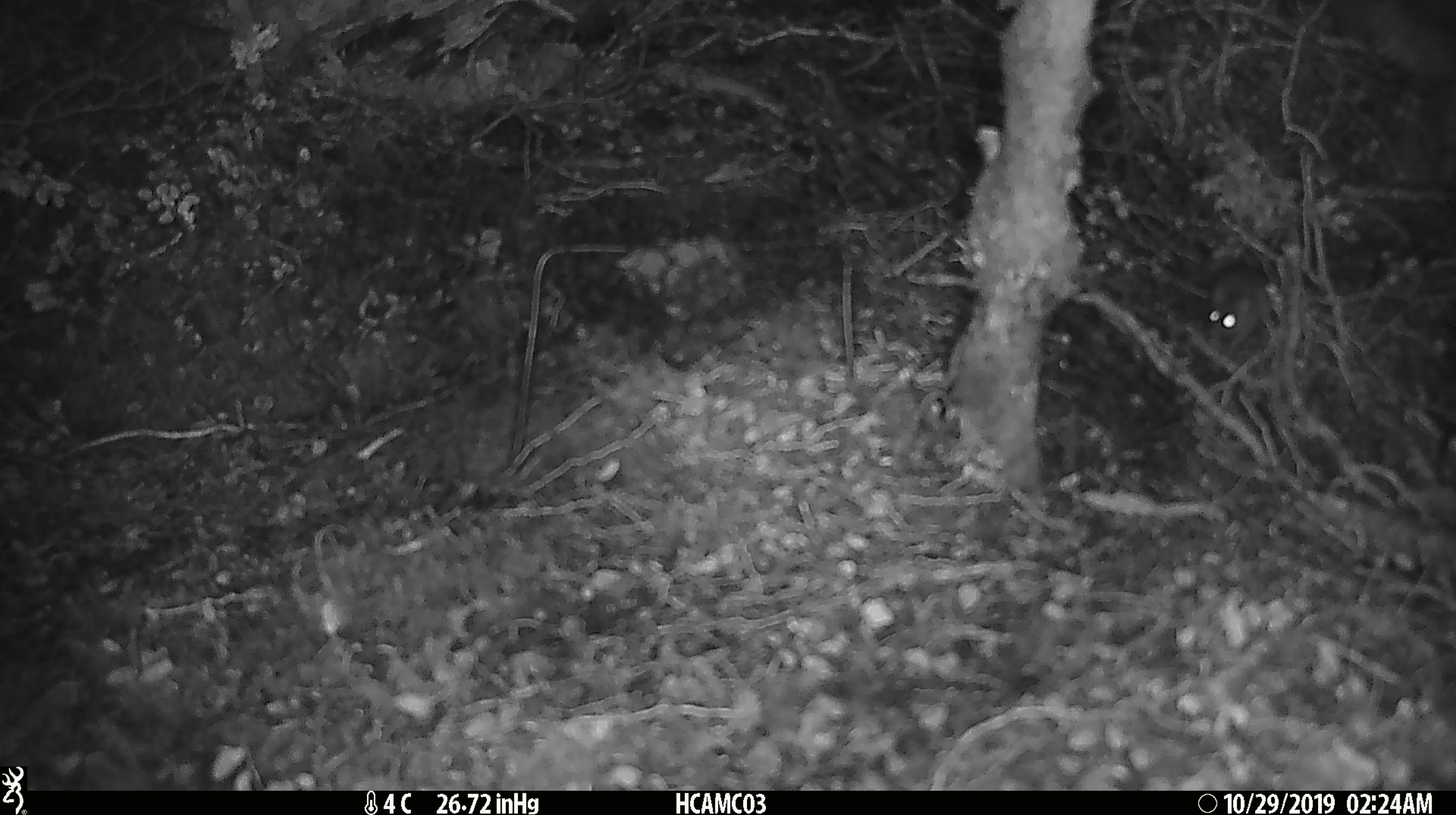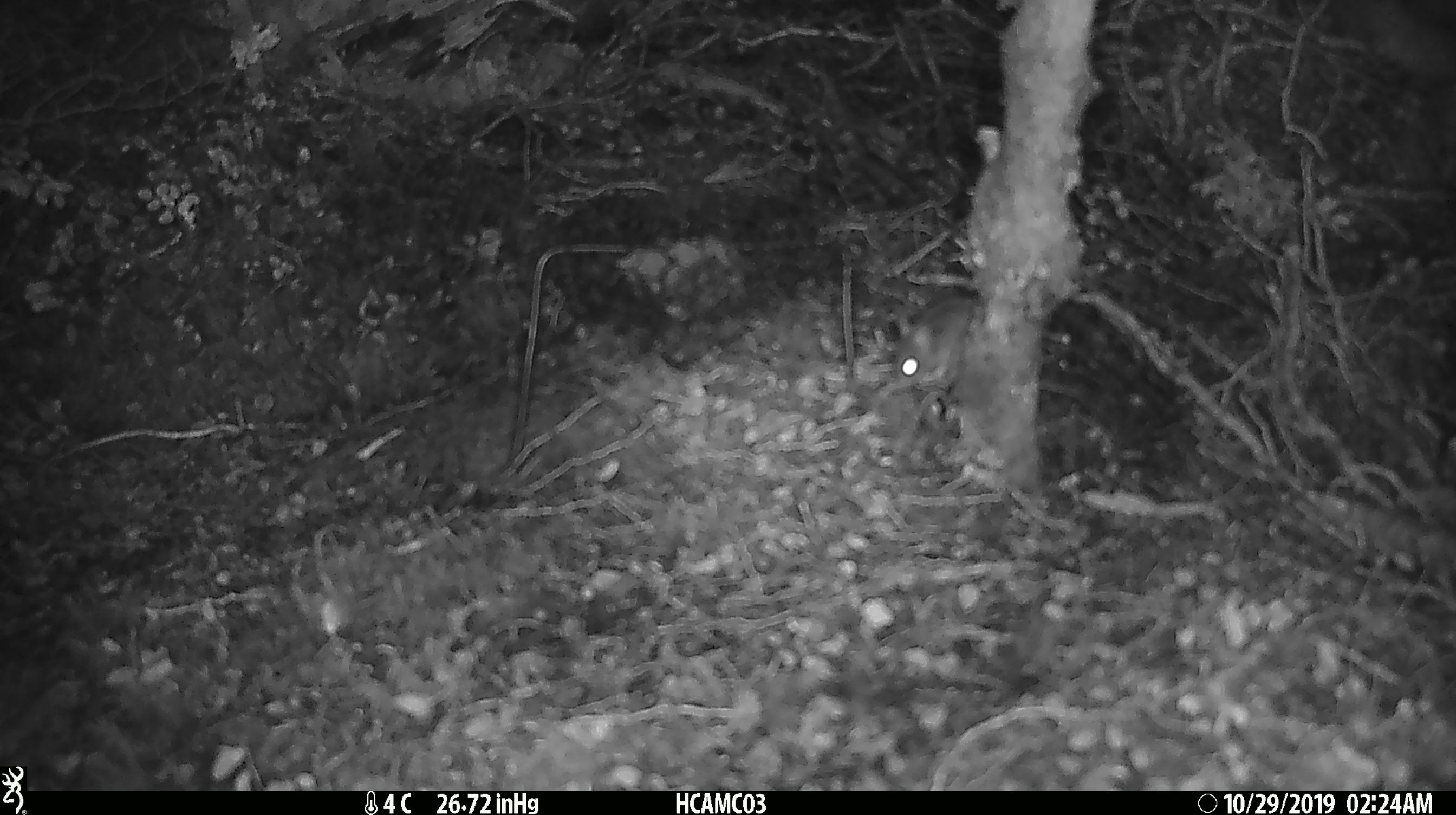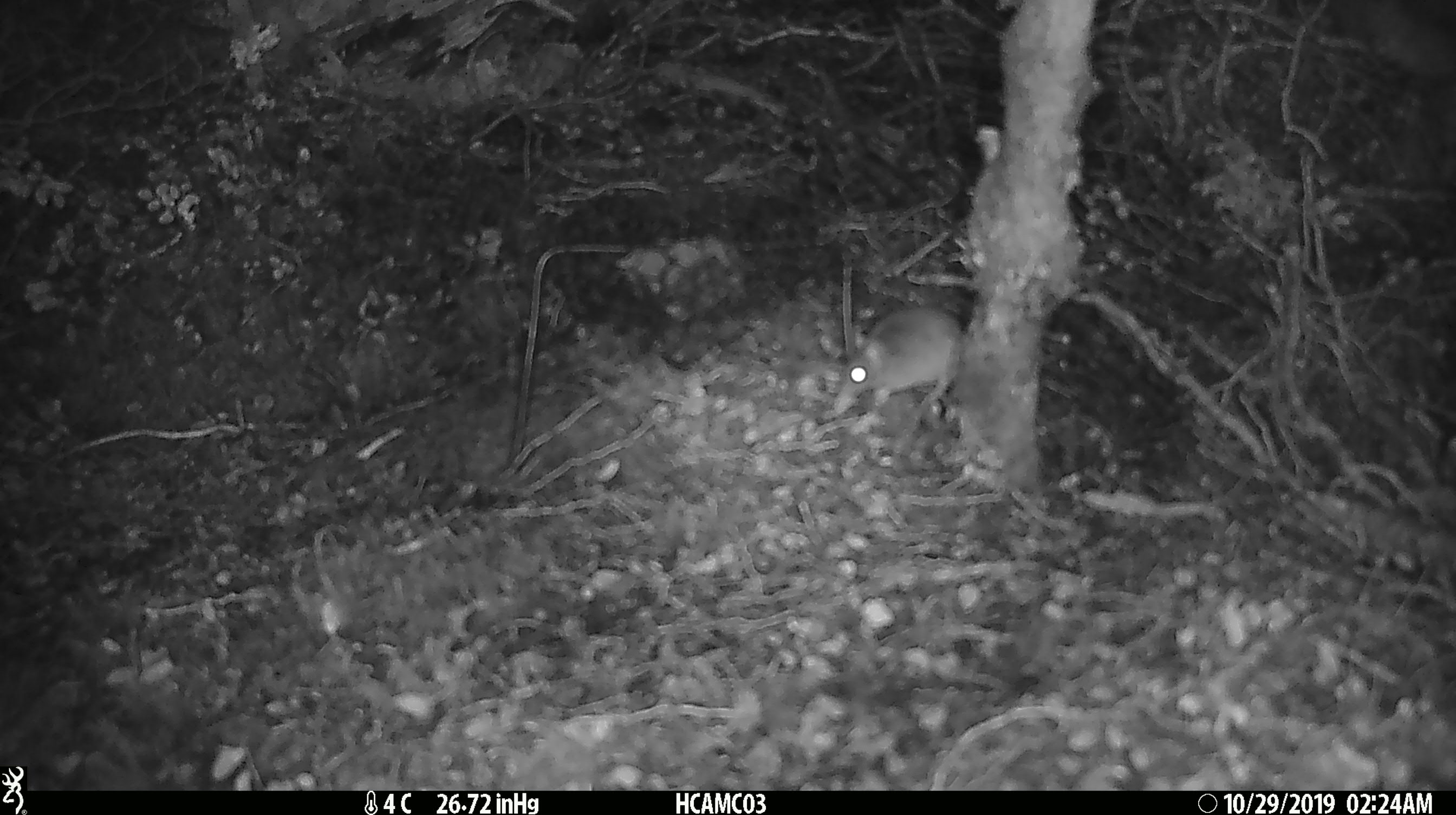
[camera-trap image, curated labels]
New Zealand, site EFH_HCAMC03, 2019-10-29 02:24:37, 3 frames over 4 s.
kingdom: Animalia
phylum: Chordata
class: Mammalia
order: Rodentia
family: Muridae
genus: Mus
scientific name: Mus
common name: mouse